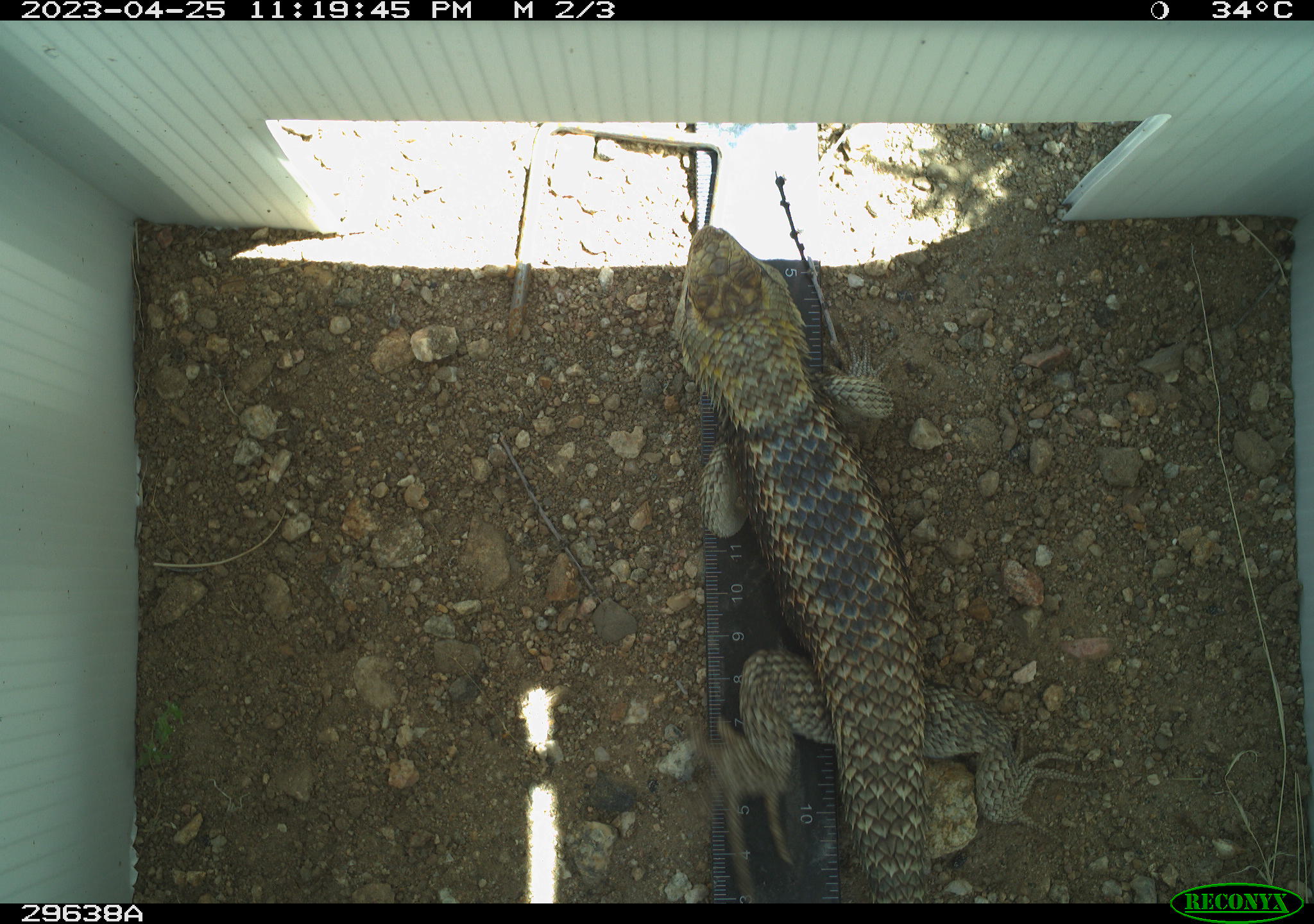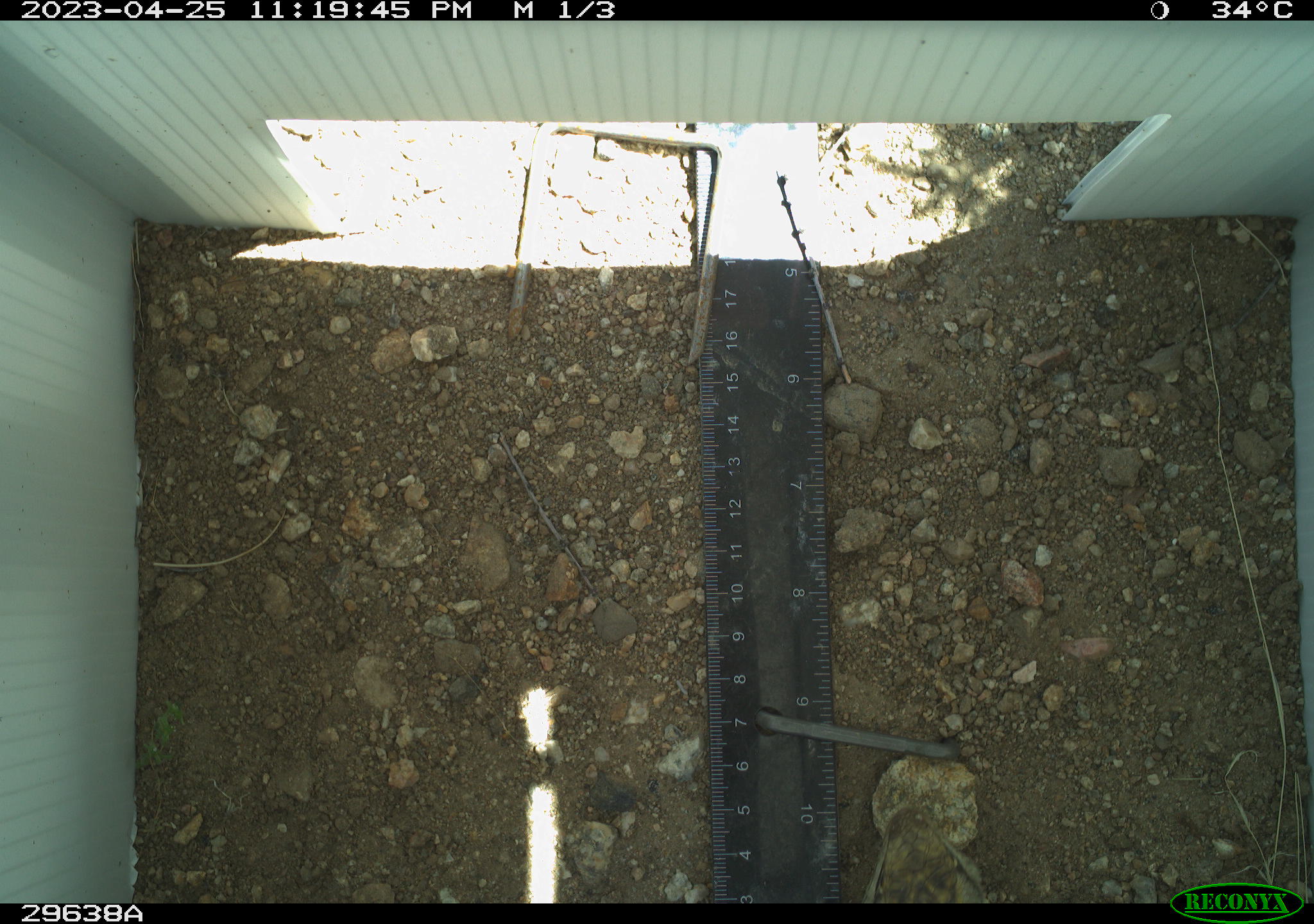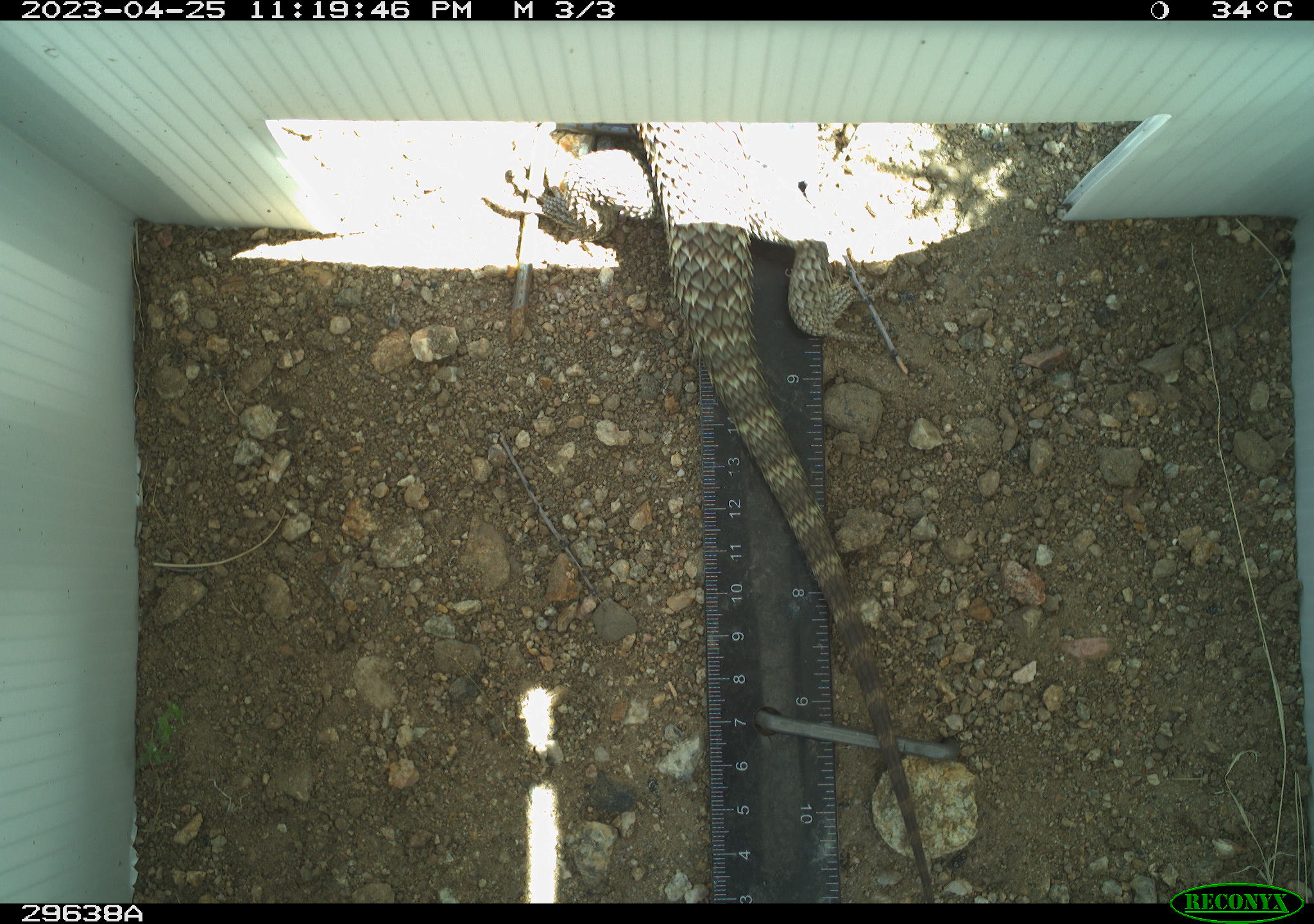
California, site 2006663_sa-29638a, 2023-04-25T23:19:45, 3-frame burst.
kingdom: Animalia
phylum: Chordata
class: Reptilia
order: Squamata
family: Phrynosomatidae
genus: Sceloporus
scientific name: Sceloporus uniformis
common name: yellow-backed spiny lizard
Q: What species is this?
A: Yellow-backed spiny lizard (Sceloporus uniformis).